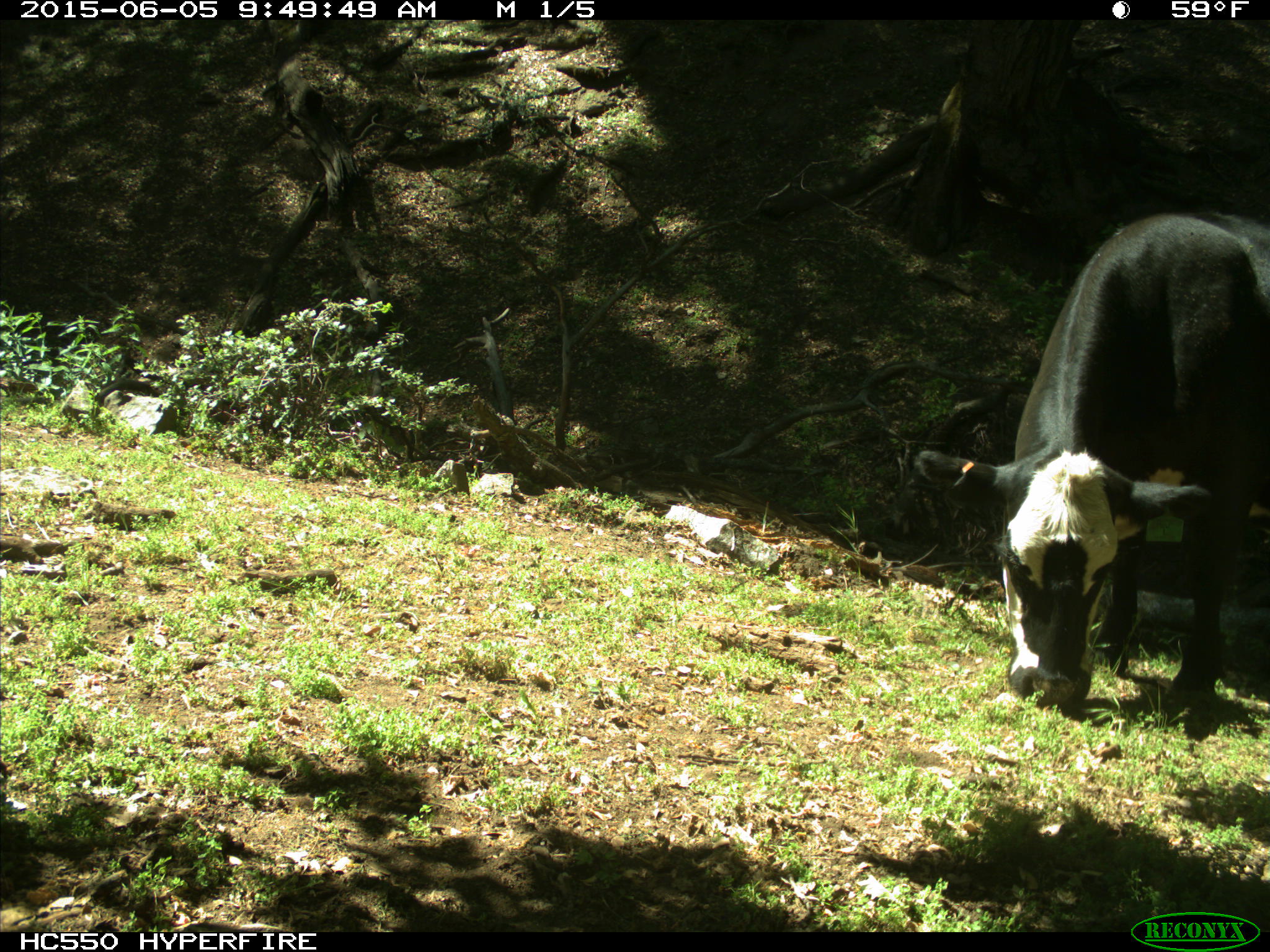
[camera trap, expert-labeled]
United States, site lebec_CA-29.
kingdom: Animalia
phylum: Chordata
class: Mammalia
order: Artiodactyla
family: Bovidae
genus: Bos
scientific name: Bos taurus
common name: domestic cow